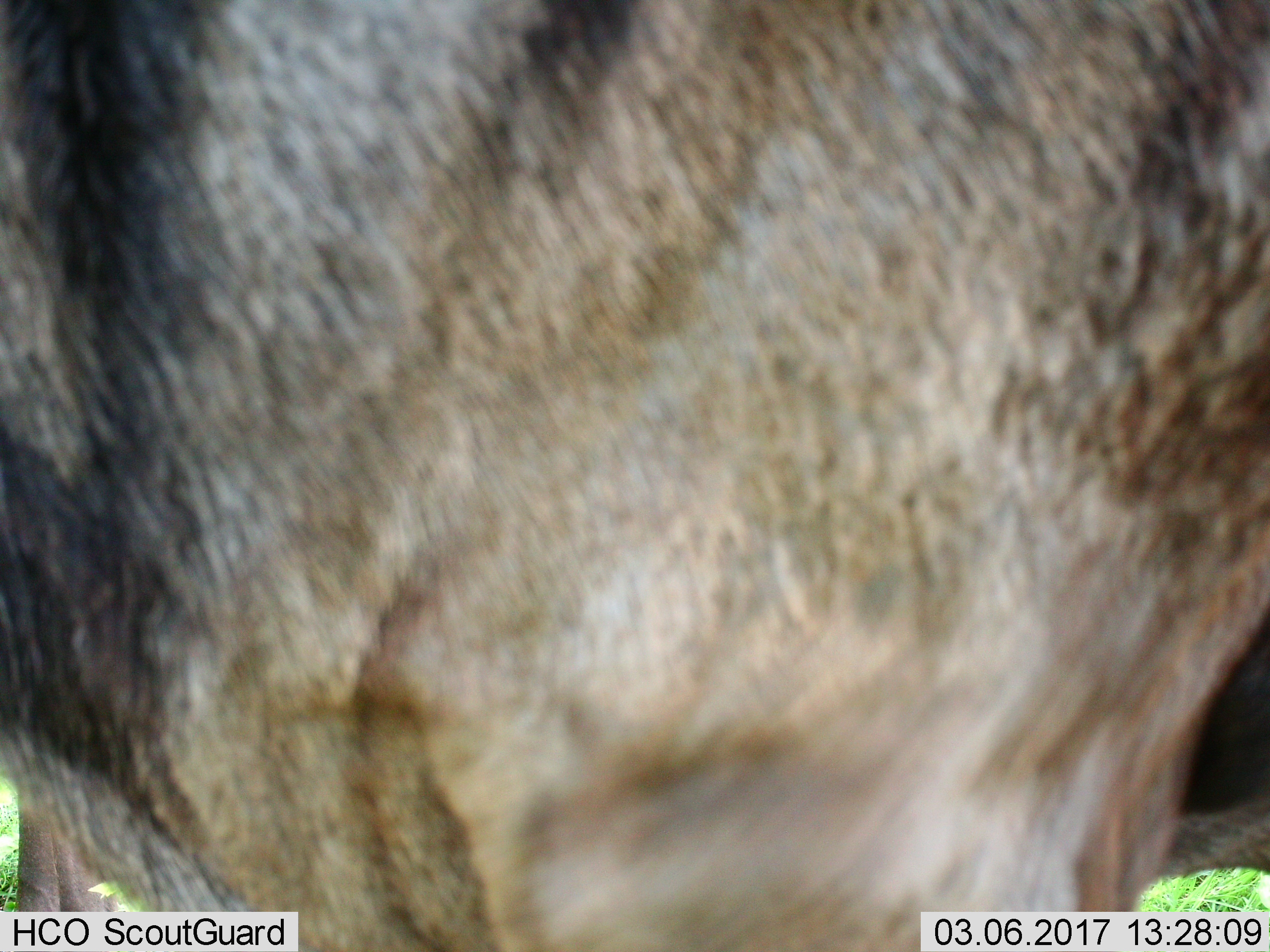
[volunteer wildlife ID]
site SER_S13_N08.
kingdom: Animalia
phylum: Chordata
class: Mammalia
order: Artiodactyla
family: Bovidae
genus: Connochaetes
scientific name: Connochaetes taurinus taurinus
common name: blue wildebeest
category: wildebeestblue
Wildebeestblue (blue wildebeest) (Connochaetes taurinus taurinus), count 1. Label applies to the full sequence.